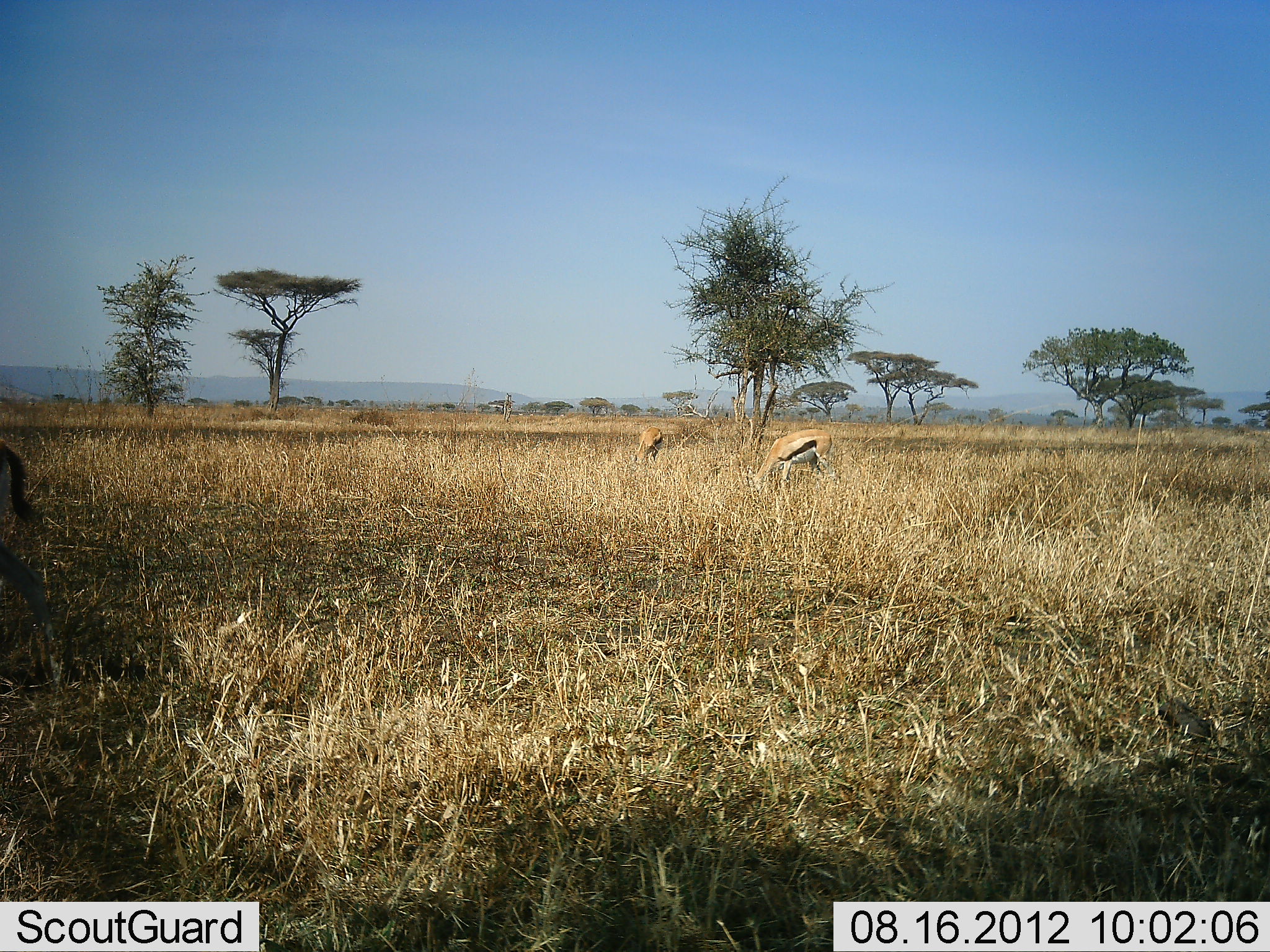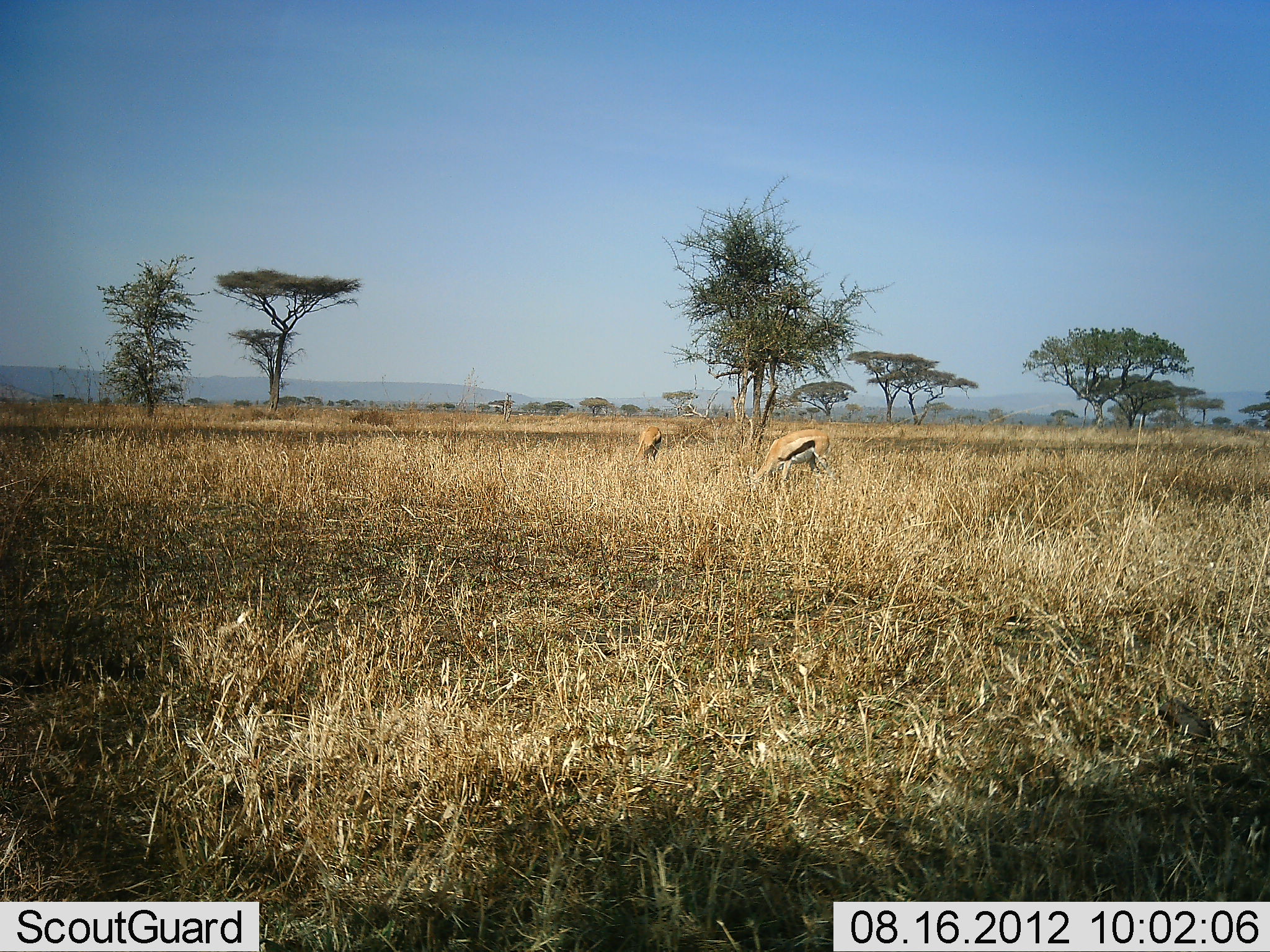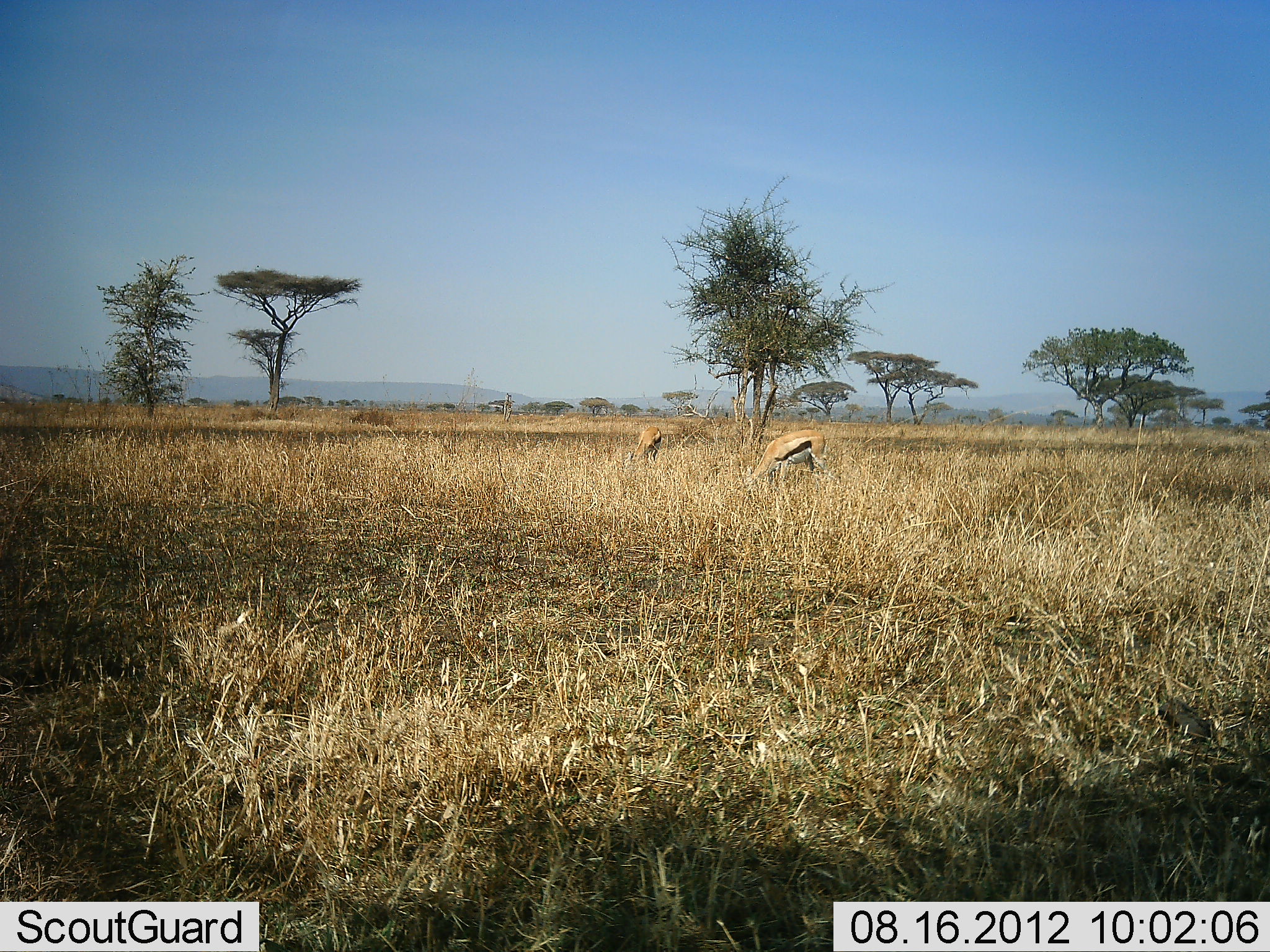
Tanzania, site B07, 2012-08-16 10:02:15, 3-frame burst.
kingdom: Animalia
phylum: Chordata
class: Mammalia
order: Artiodactyla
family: Bovidae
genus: Eudorcas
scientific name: Eudorcas thomsonii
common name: thomson's gazelle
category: gazellethomsons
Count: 3.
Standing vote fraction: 10%.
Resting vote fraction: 0%.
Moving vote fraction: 50%.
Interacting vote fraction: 0%.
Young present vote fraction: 0%.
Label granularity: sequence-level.